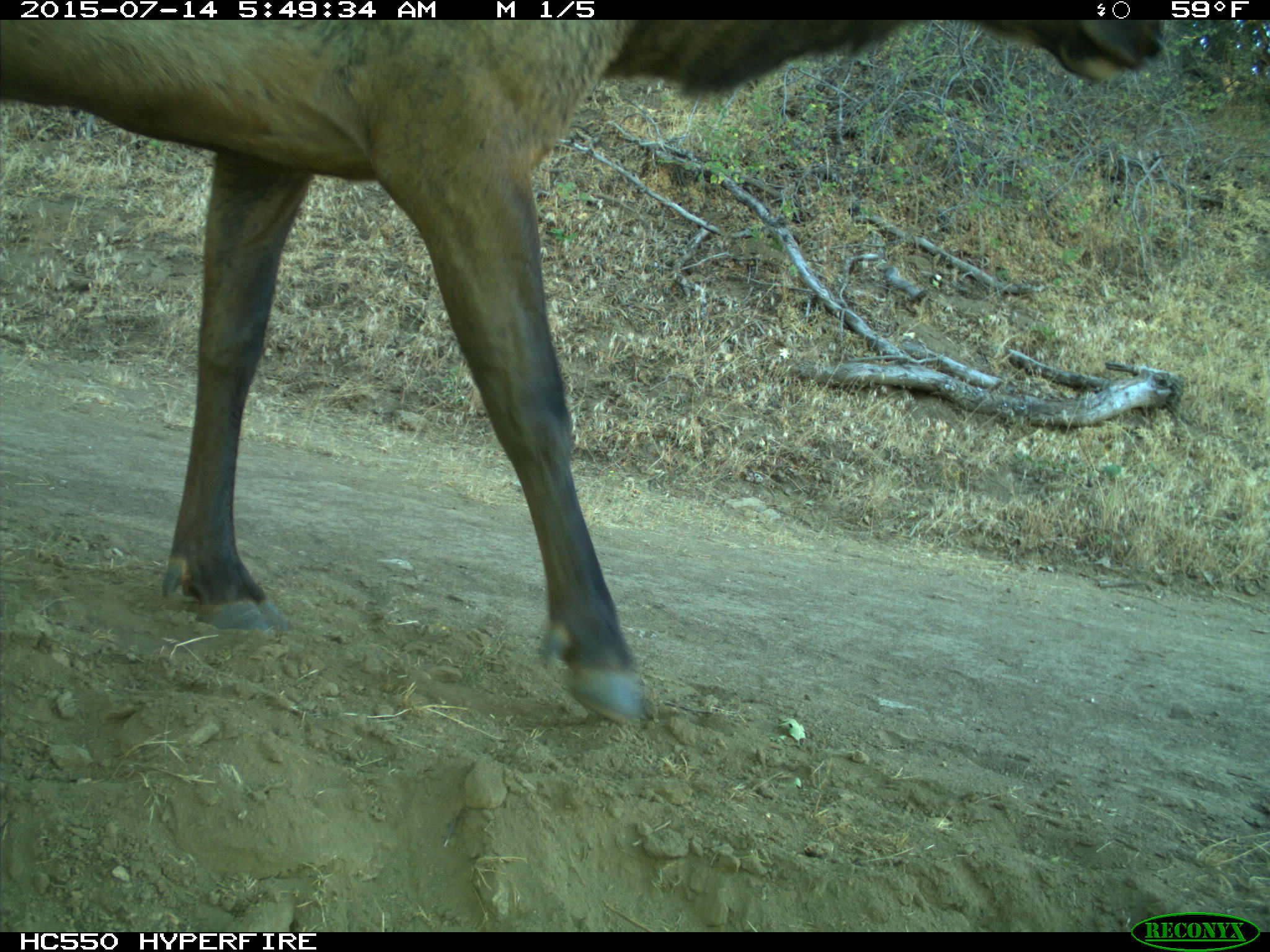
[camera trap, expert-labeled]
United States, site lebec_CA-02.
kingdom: Animalia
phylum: Chordata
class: Mammalia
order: Artiodactyla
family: Cervidae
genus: Cervus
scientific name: Cervus canadensis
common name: elk